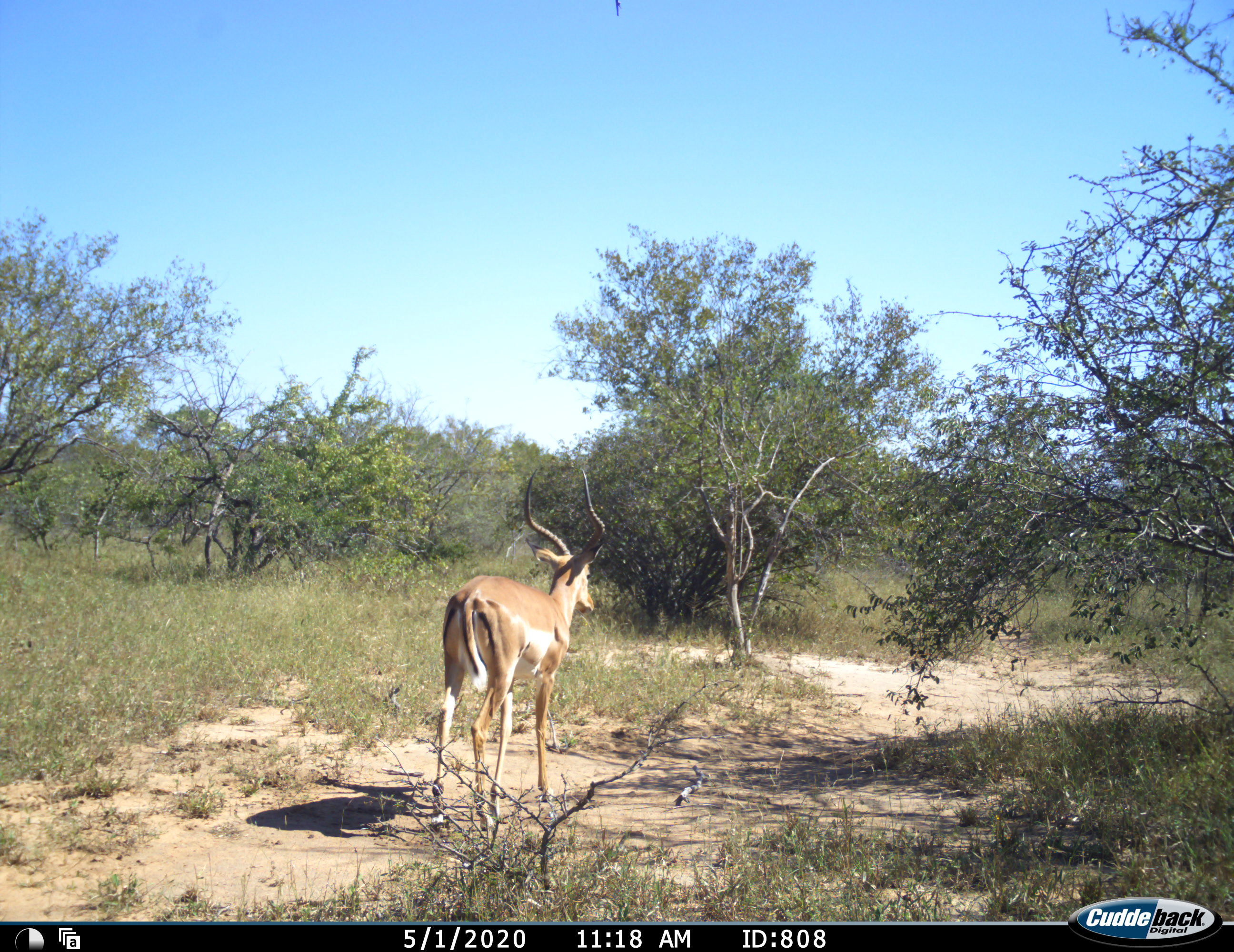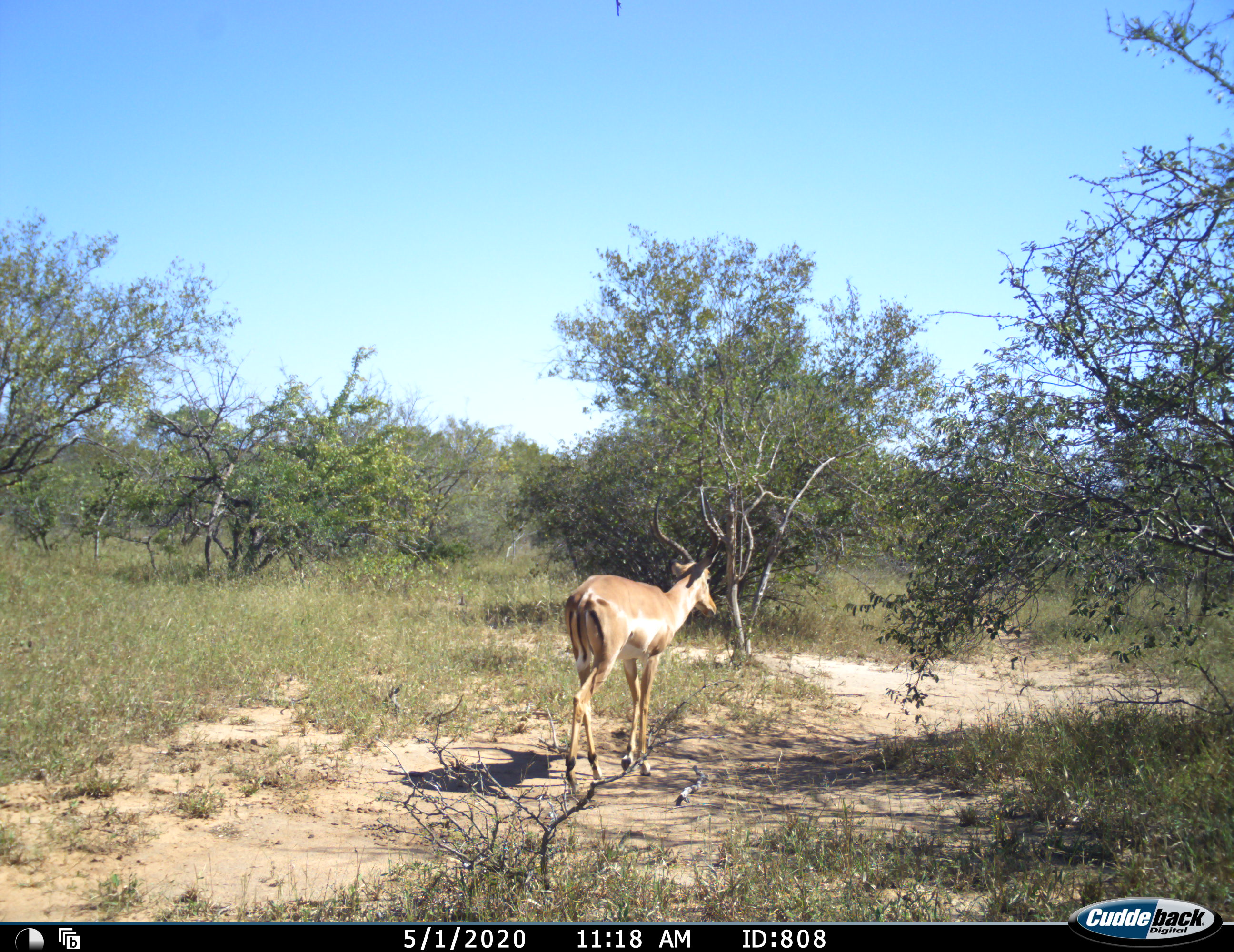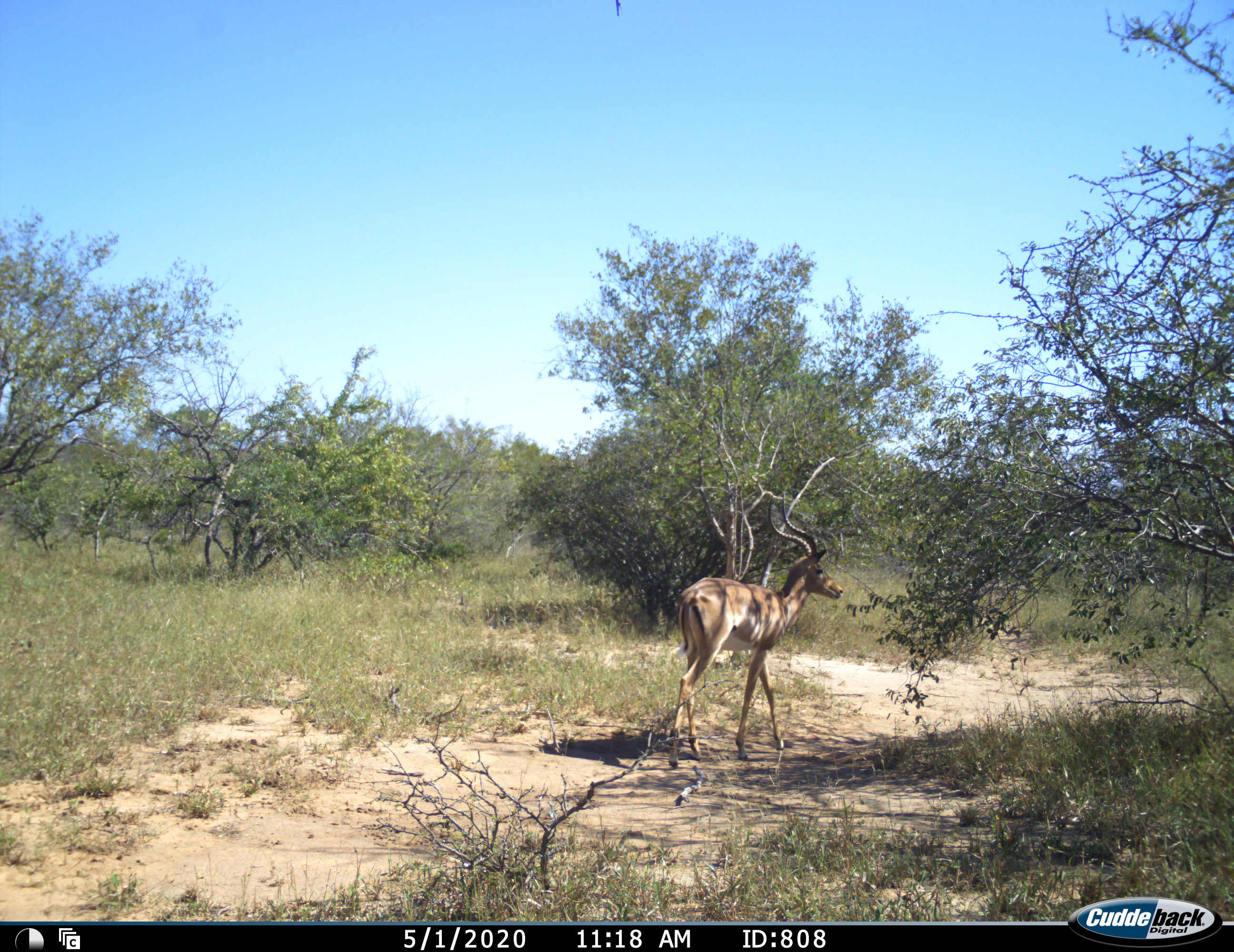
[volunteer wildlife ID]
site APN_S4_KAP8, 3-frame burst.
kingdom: Animalia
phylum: Chordata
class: Mammalia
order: Artiodactyla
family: Bovidae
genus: Aepyceros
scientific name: Aepyceros melampus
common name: impala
Impala (Aepyceros melampus), count 1. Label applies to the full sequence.